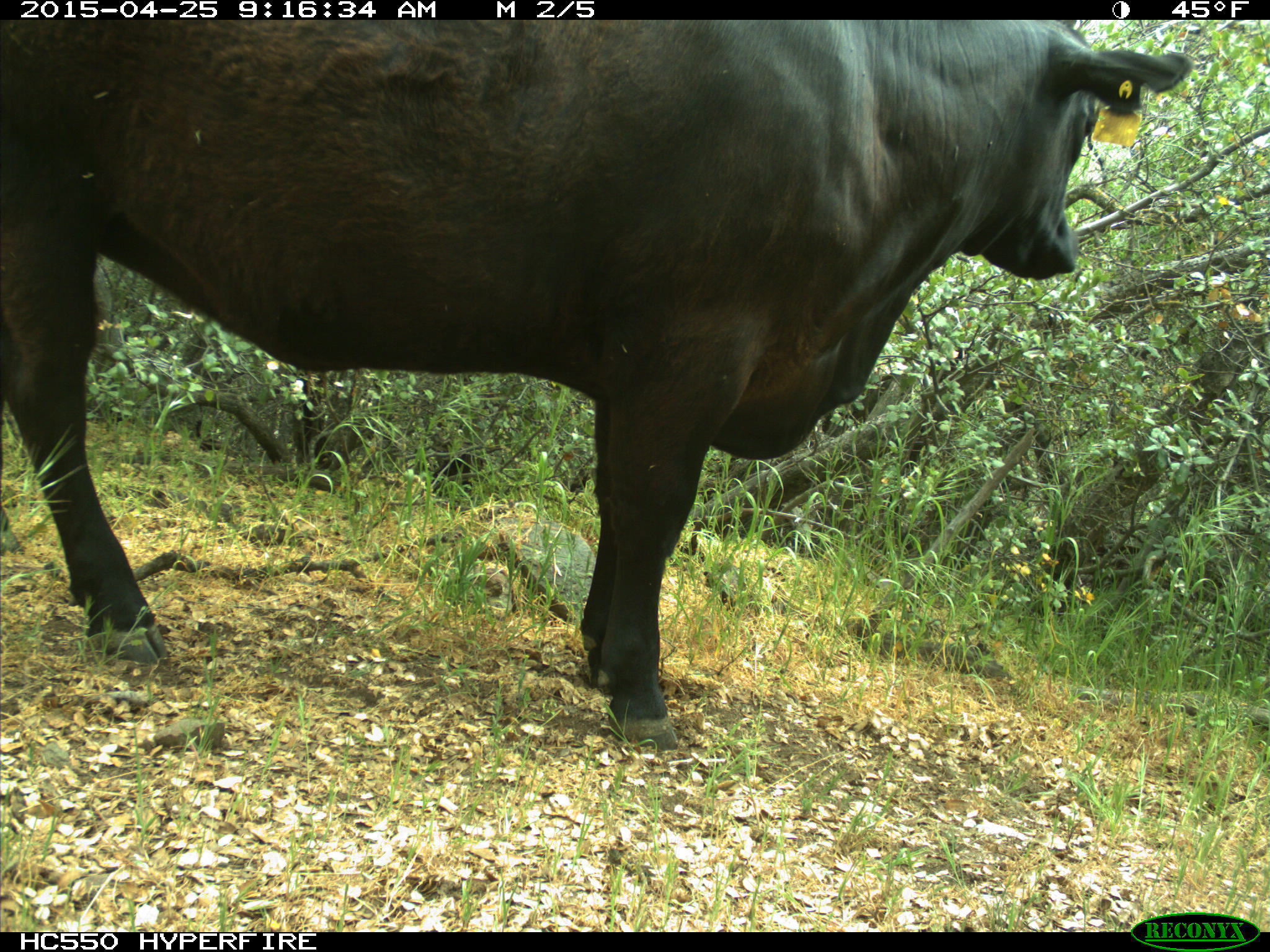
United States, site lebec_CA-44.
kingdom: Animalia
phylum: Chordata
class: Mammalia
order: Artiodactyla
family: Suidae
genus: Sus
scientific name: Sus scrofa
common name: wild boar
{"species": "Sus scrofa (wild boar)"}